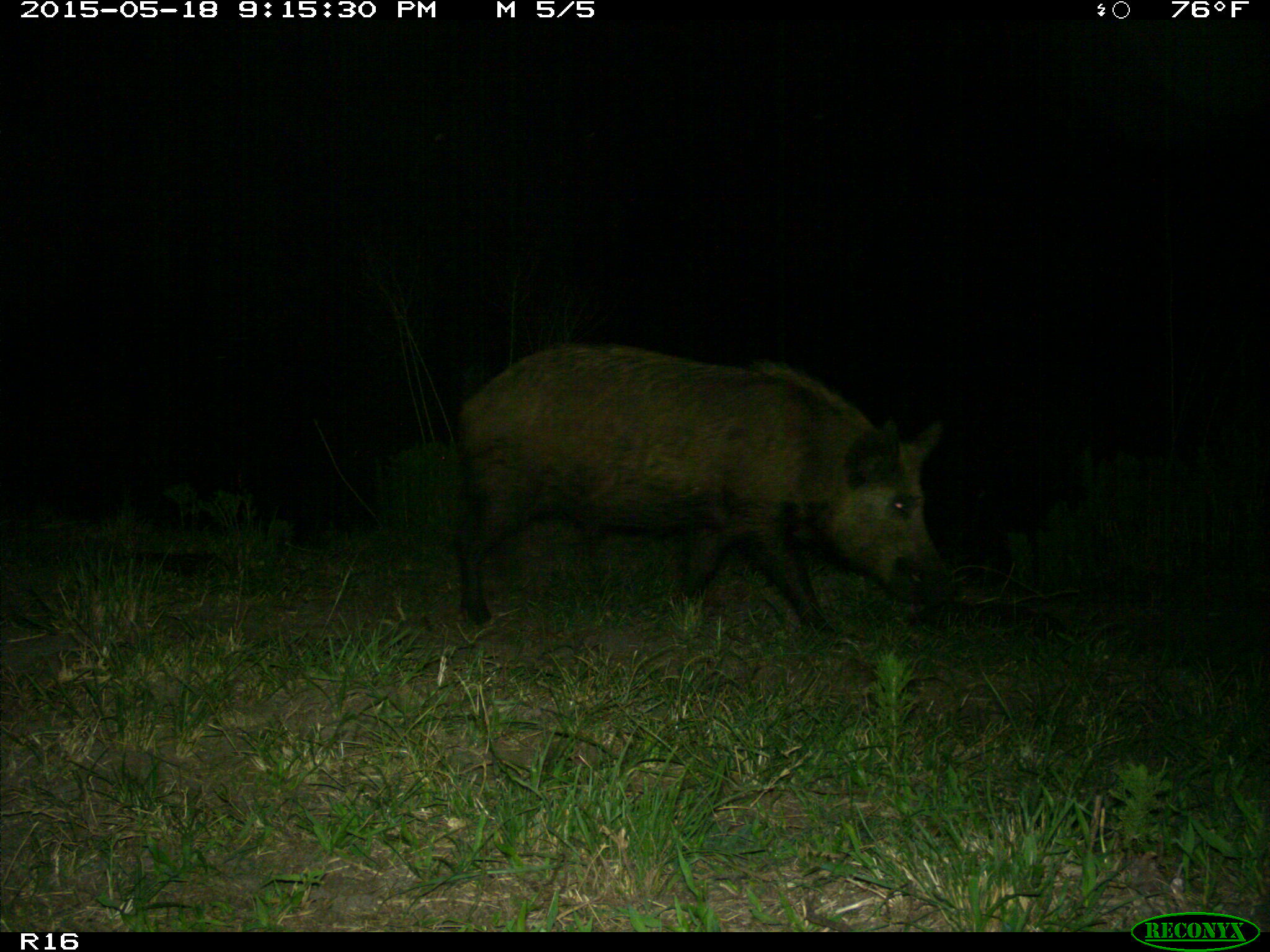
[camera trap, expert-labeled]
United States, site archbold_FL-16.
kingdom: Animalia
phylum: Chordata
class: Mammalia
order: Artiodactyla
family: Suidae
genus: Sus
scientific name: Sus scrofa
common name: wild boar